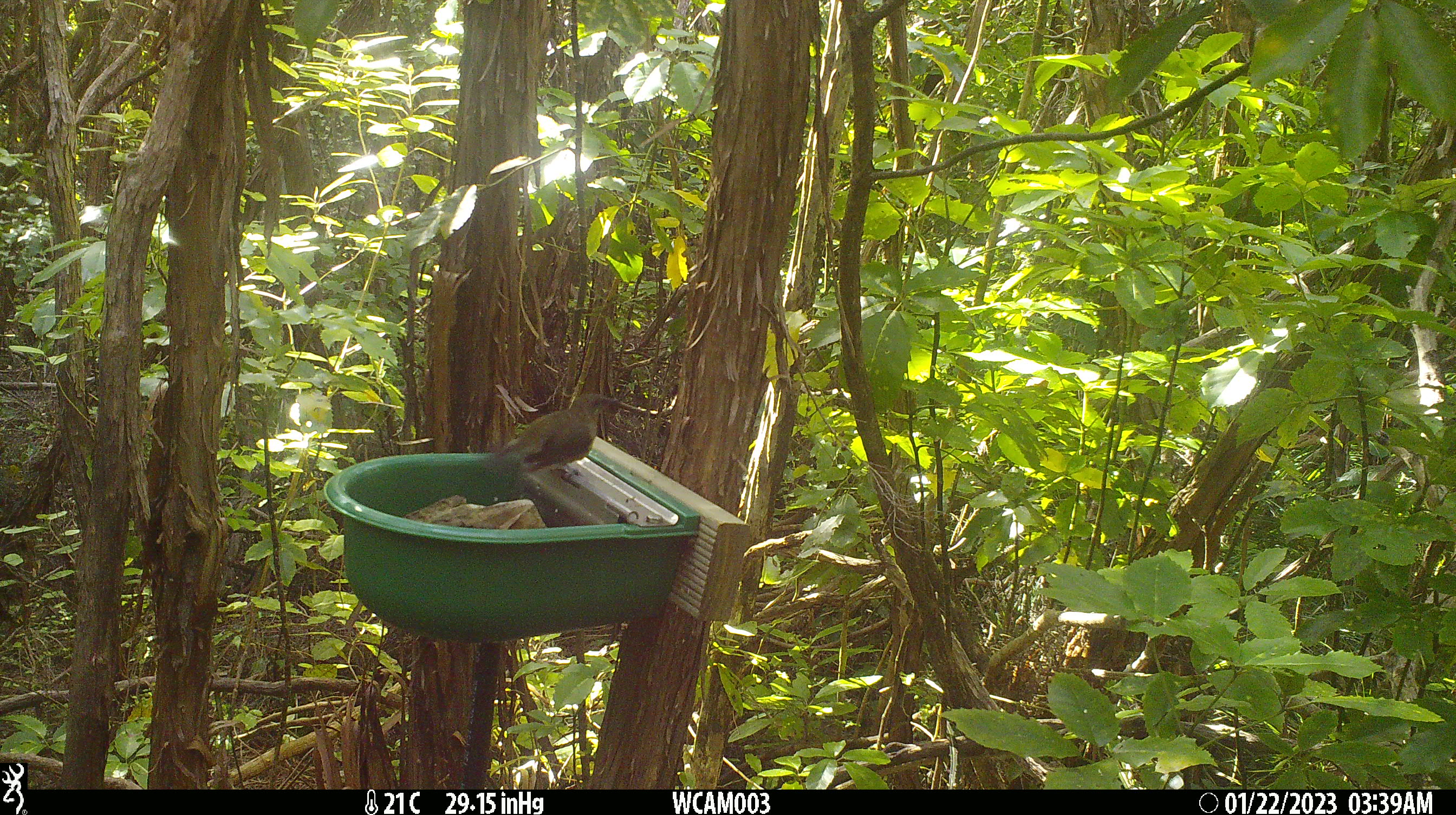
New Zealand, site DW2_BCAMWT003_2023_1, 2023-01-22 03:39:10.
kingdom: Animalia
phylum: Chordata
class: Aves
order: Passeriformes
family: Meliphagidae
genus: Anthornis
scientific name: Anthornis melanura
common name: new zealand bellbird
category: bellbird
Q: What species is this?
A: Bellbird (new zealand bellbird) (Anthornis melanura).